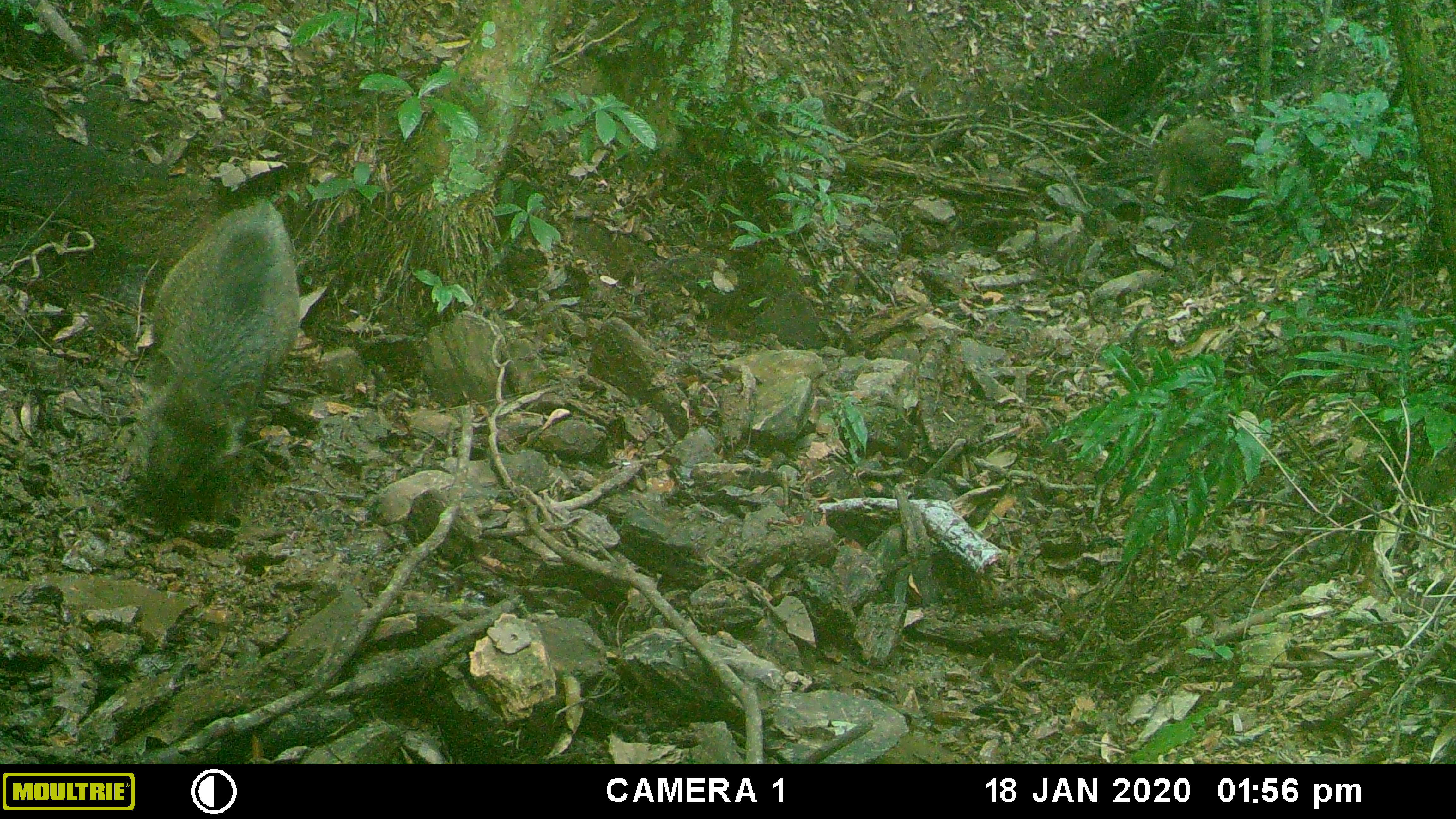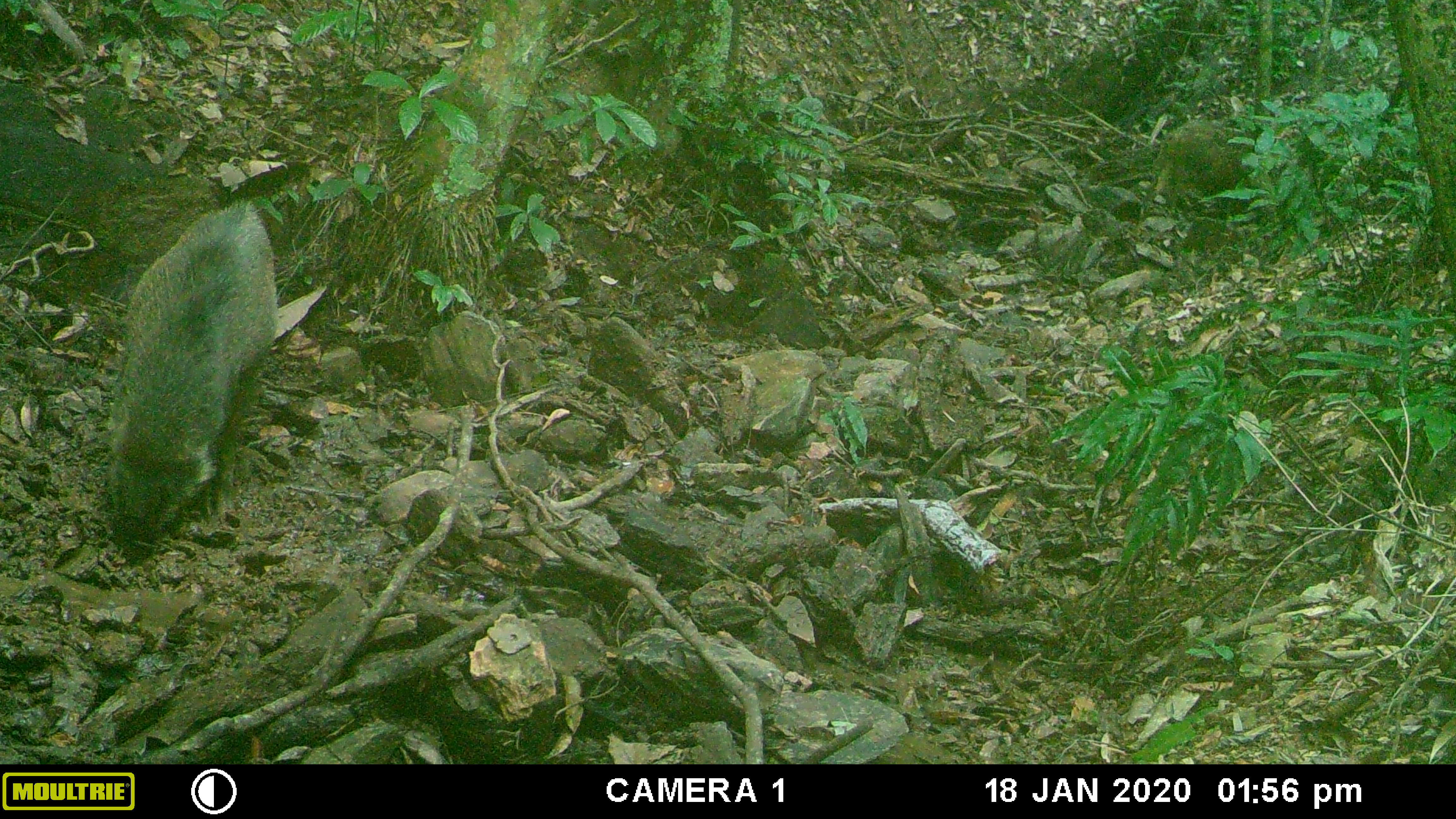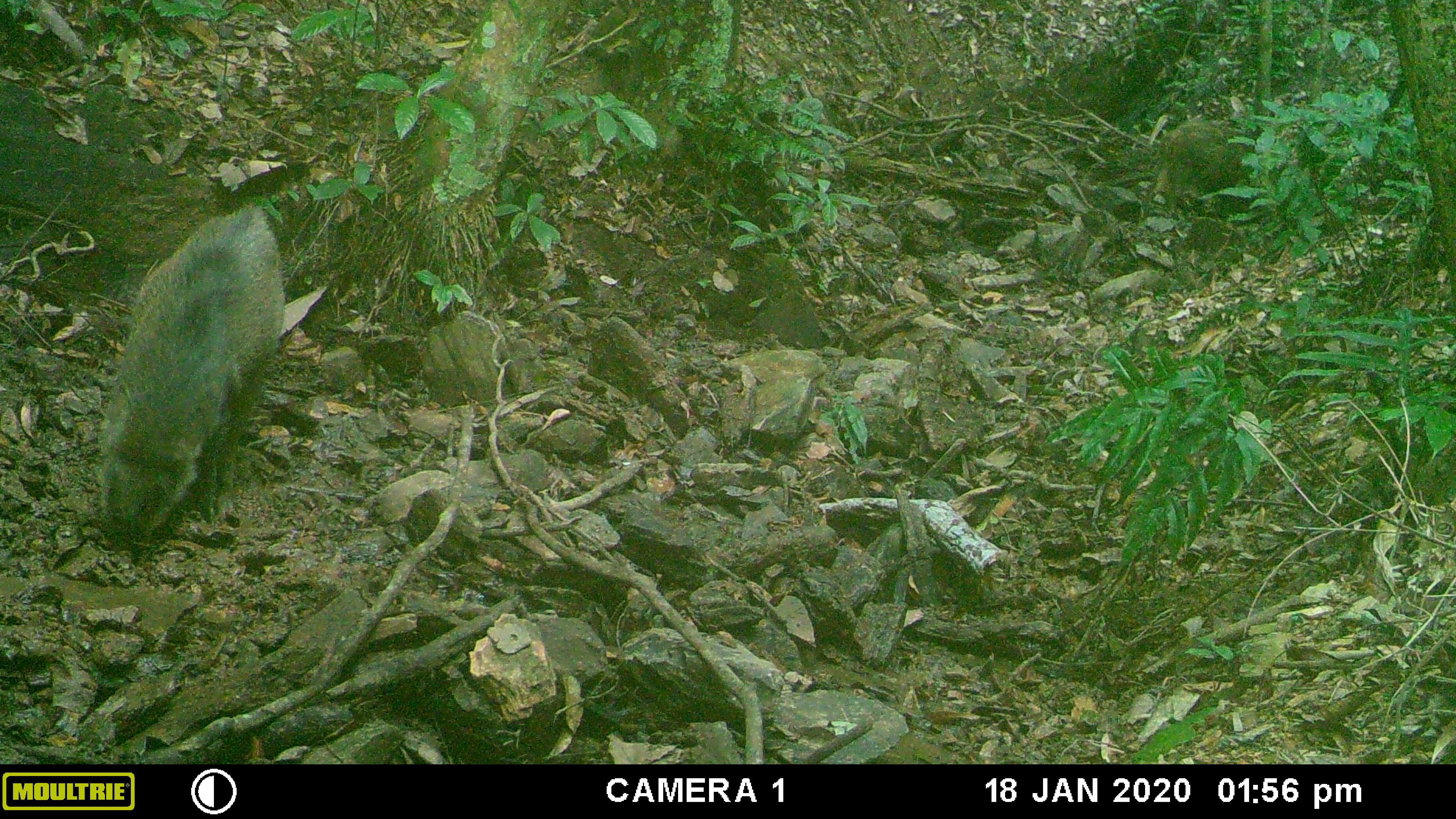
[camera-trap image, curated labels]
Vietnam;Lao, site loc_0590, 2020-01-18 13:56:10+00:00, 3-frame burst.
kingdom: Animalia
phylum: Chordata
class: Mammalia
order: Artiodactyla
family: Suidae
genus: Sus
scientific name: Sus scrofa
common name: eurasian wild pig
Eurasian wild pig (Sus scrofa). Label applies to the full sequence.